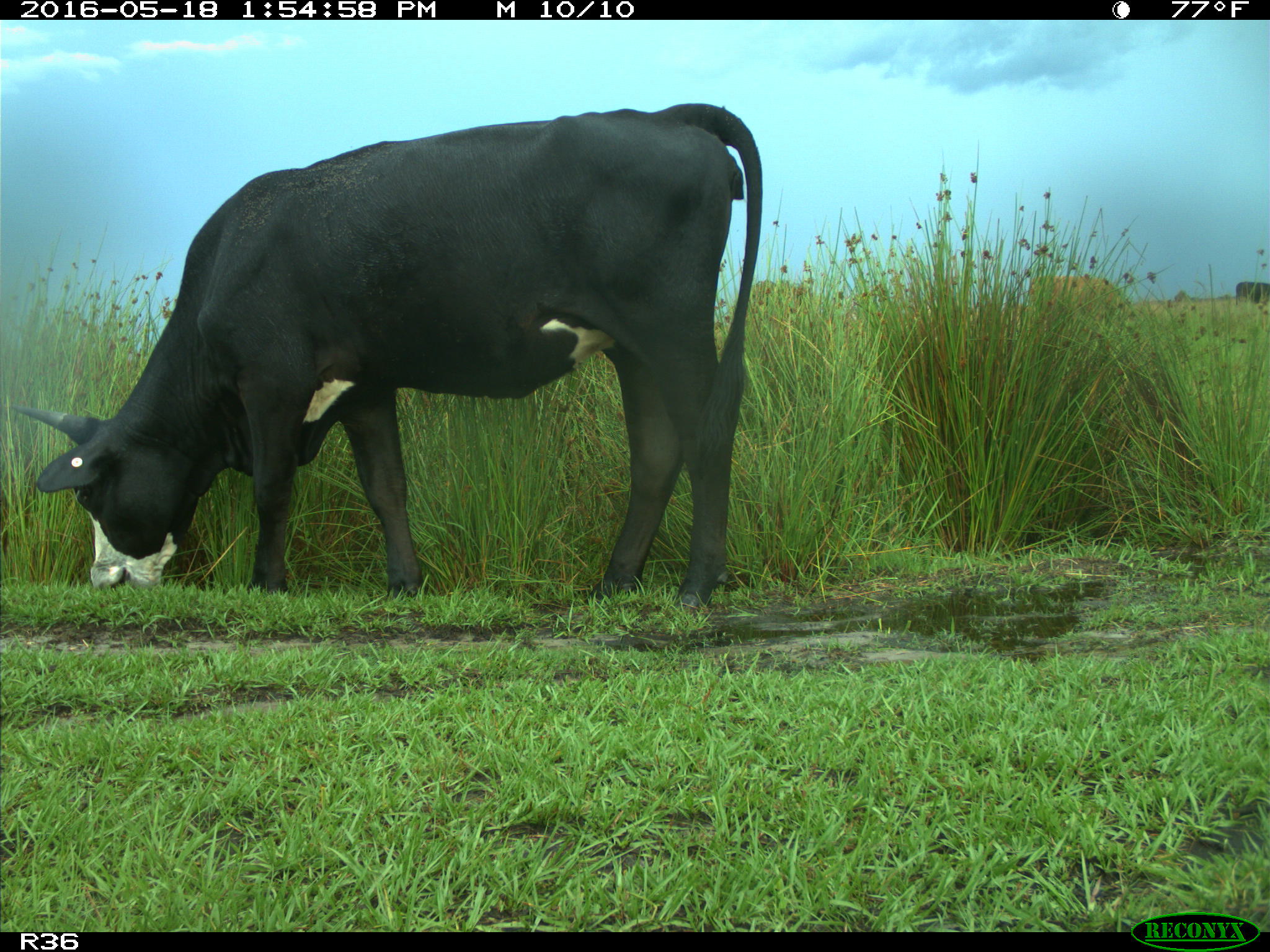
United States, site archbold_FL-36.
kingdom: Animalia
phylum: Chordata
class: Mammalia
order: Artiodactyla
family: Bovidae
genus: Bos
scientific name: Bos taurus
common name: domestic cow